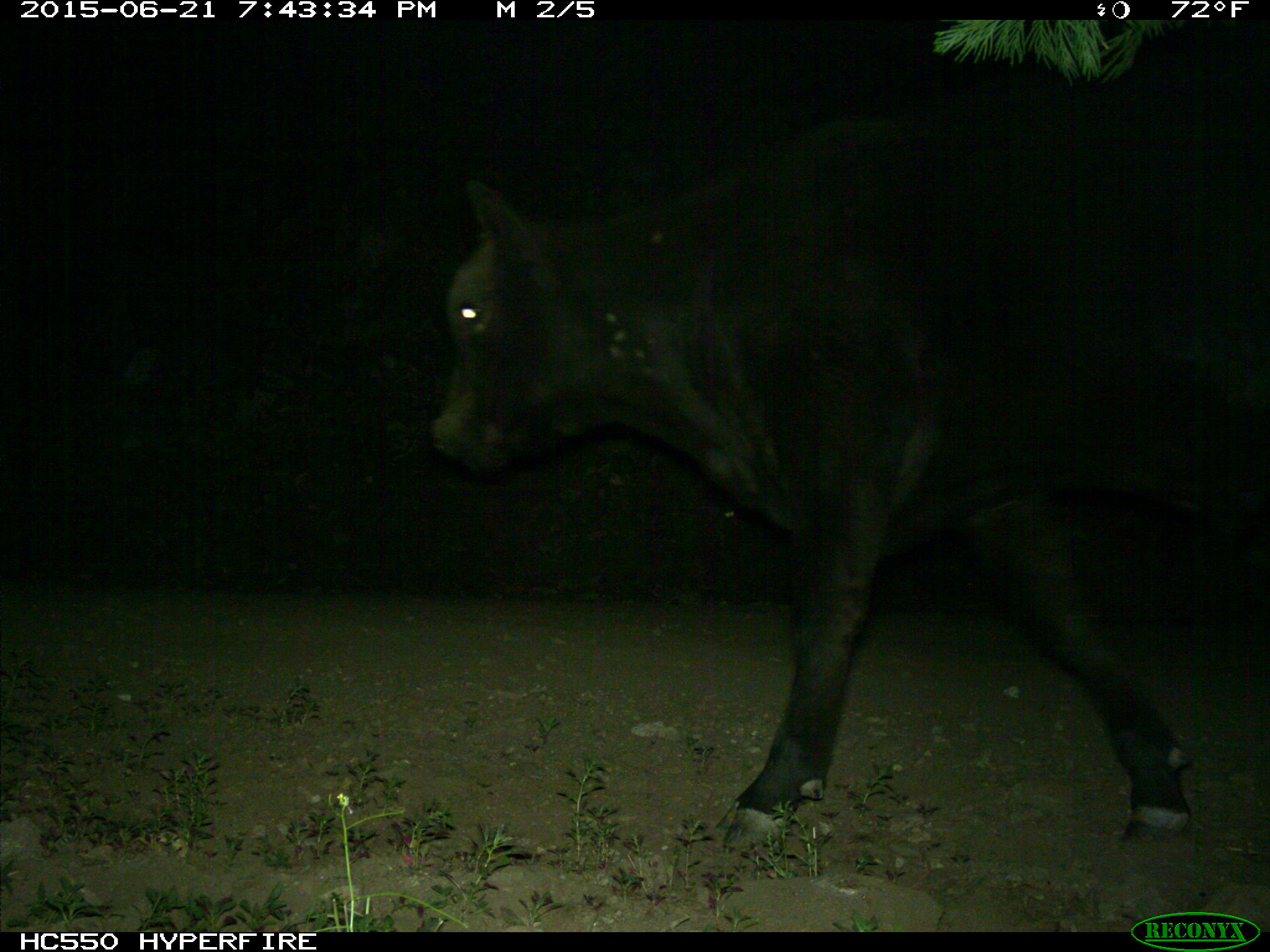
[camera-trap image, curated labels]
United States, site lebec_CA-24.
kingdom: Animalia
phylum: Chordata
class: Mammalia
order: Artiodactyla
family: Bovidae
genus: Bos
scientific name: Bos taurus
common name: domestic cow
Bos taurus (domestic cow).